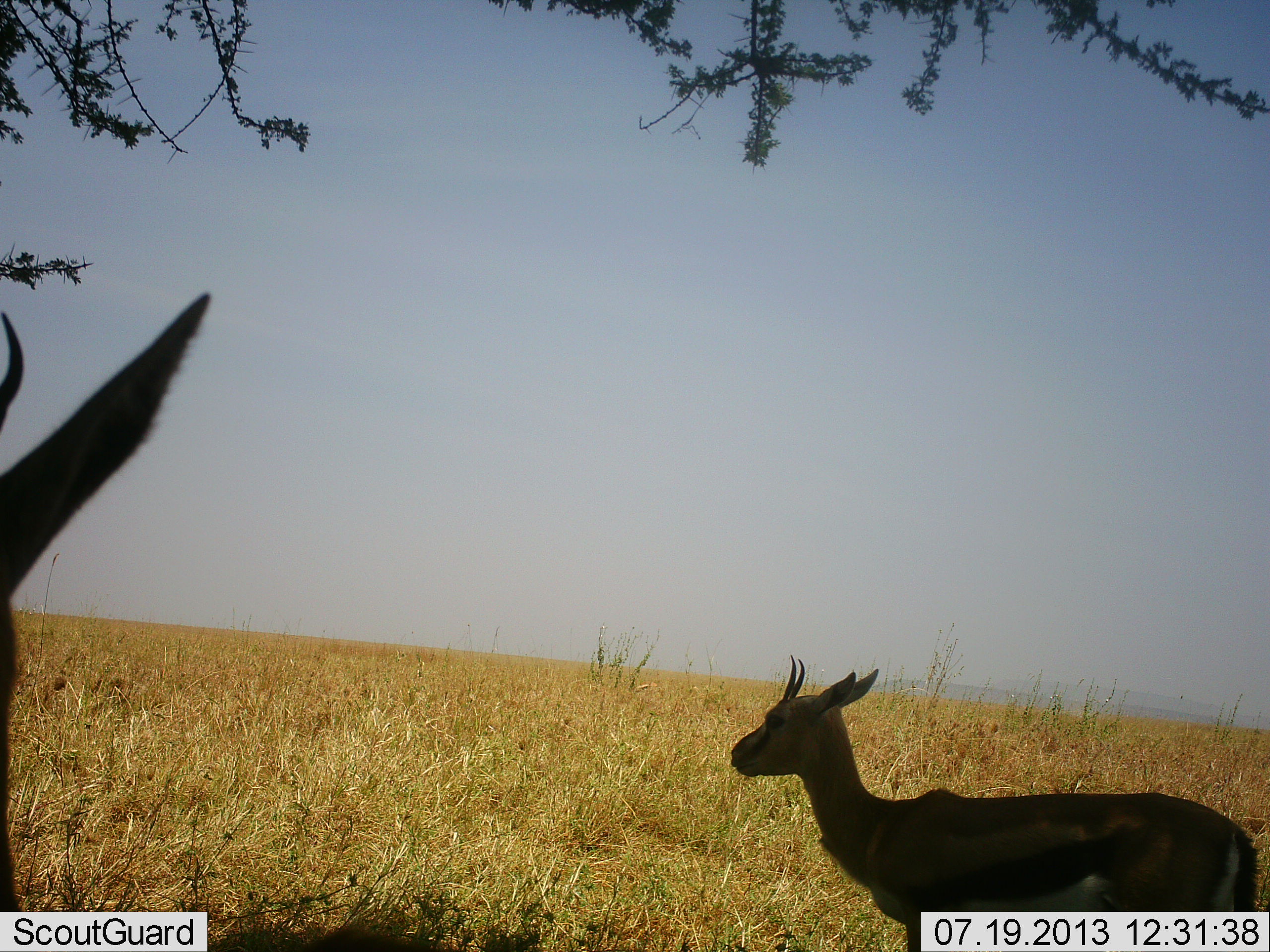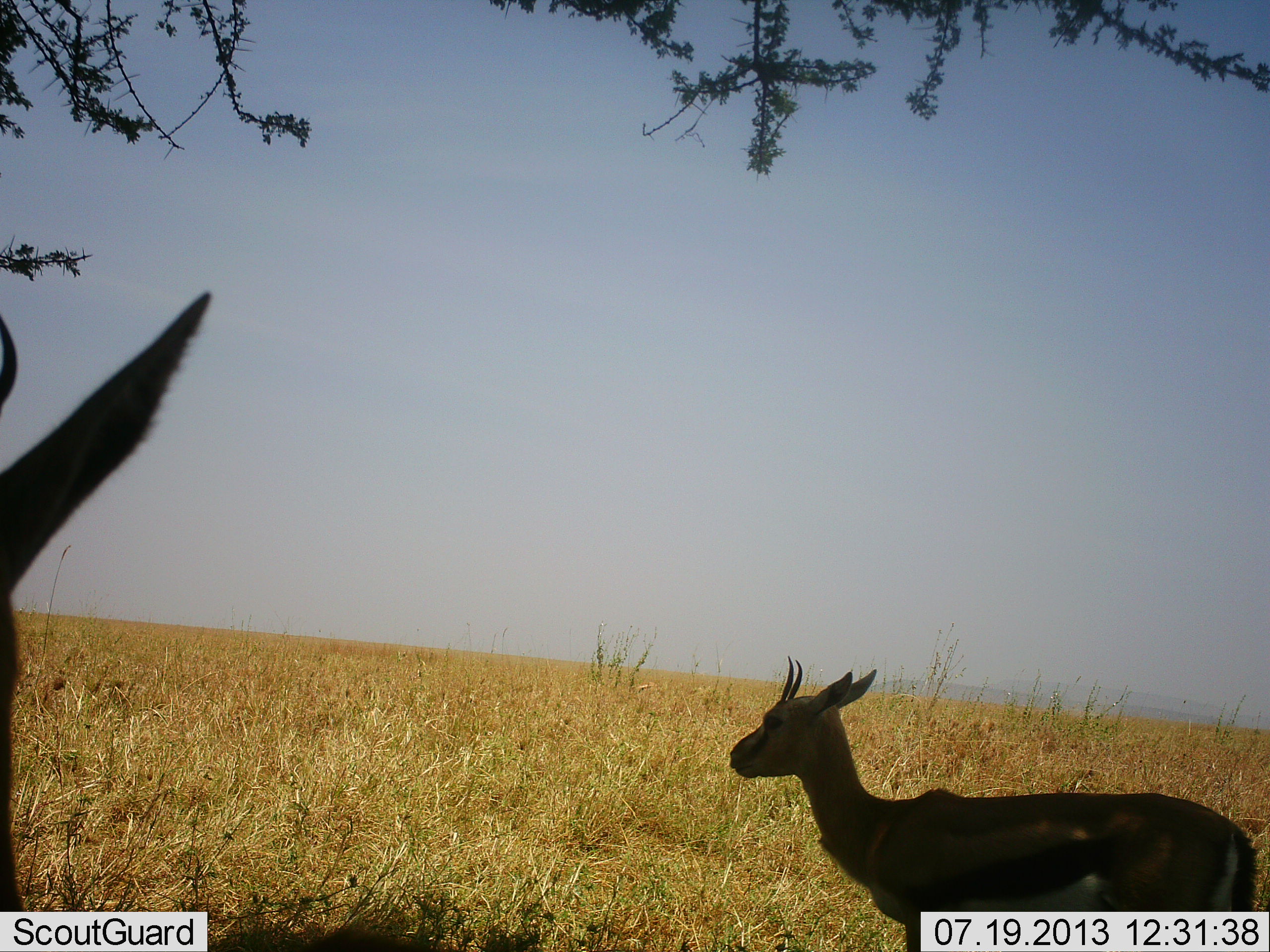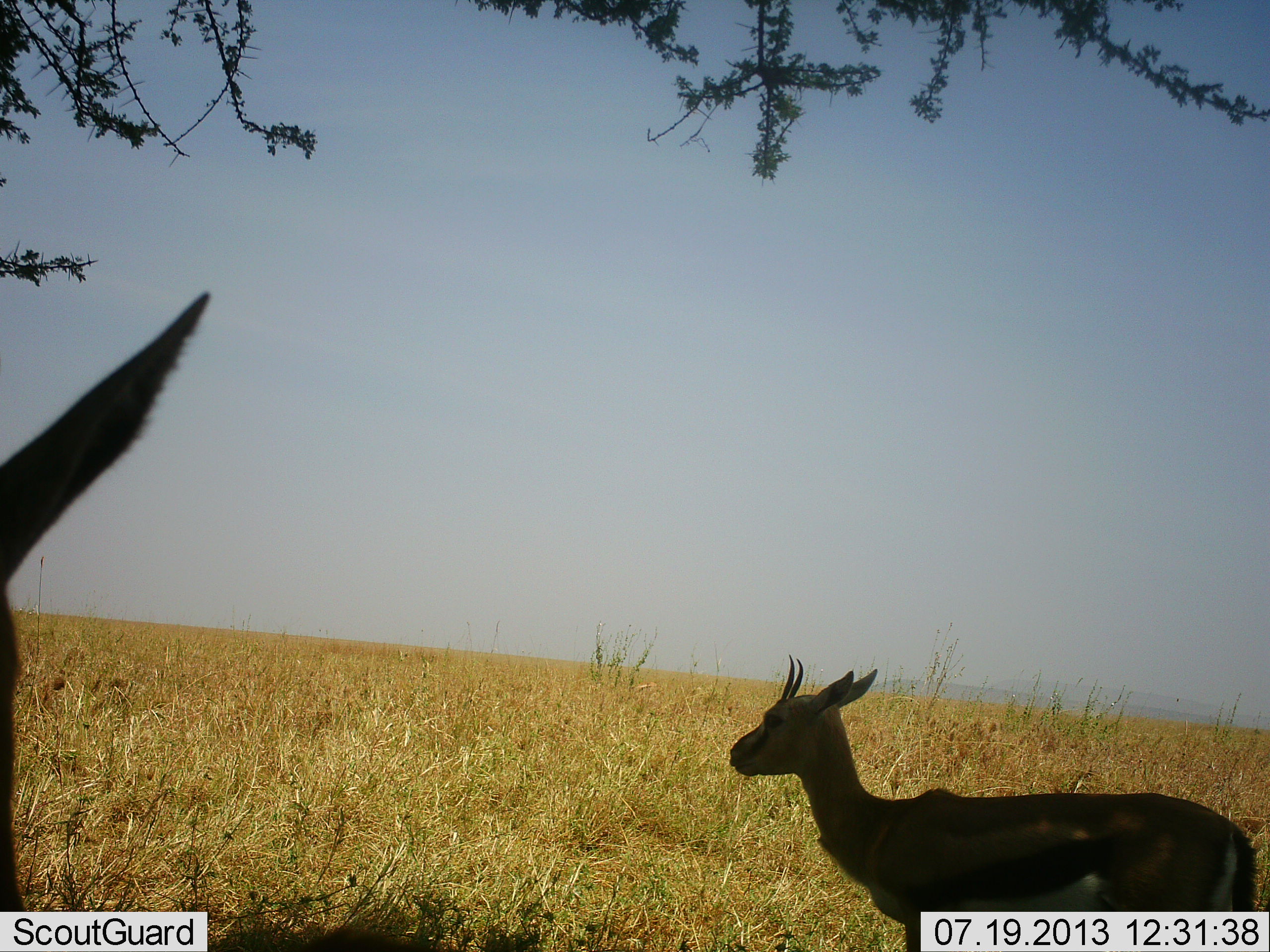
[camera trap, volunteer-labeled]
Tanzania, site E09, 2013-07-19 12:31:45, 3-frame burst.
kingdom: Animalia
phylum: Chordata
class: Mammalia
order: Artiodactyla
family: Bovidae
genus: Eudorcas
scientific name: Eudorcas thomsonii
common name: thomson's gazelle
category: gazellethomsons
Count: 2.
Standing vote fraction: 100%.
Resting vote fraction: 0%.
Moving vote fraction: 0%.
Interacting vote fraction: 0%.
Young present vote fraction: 20%.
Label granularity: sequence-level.